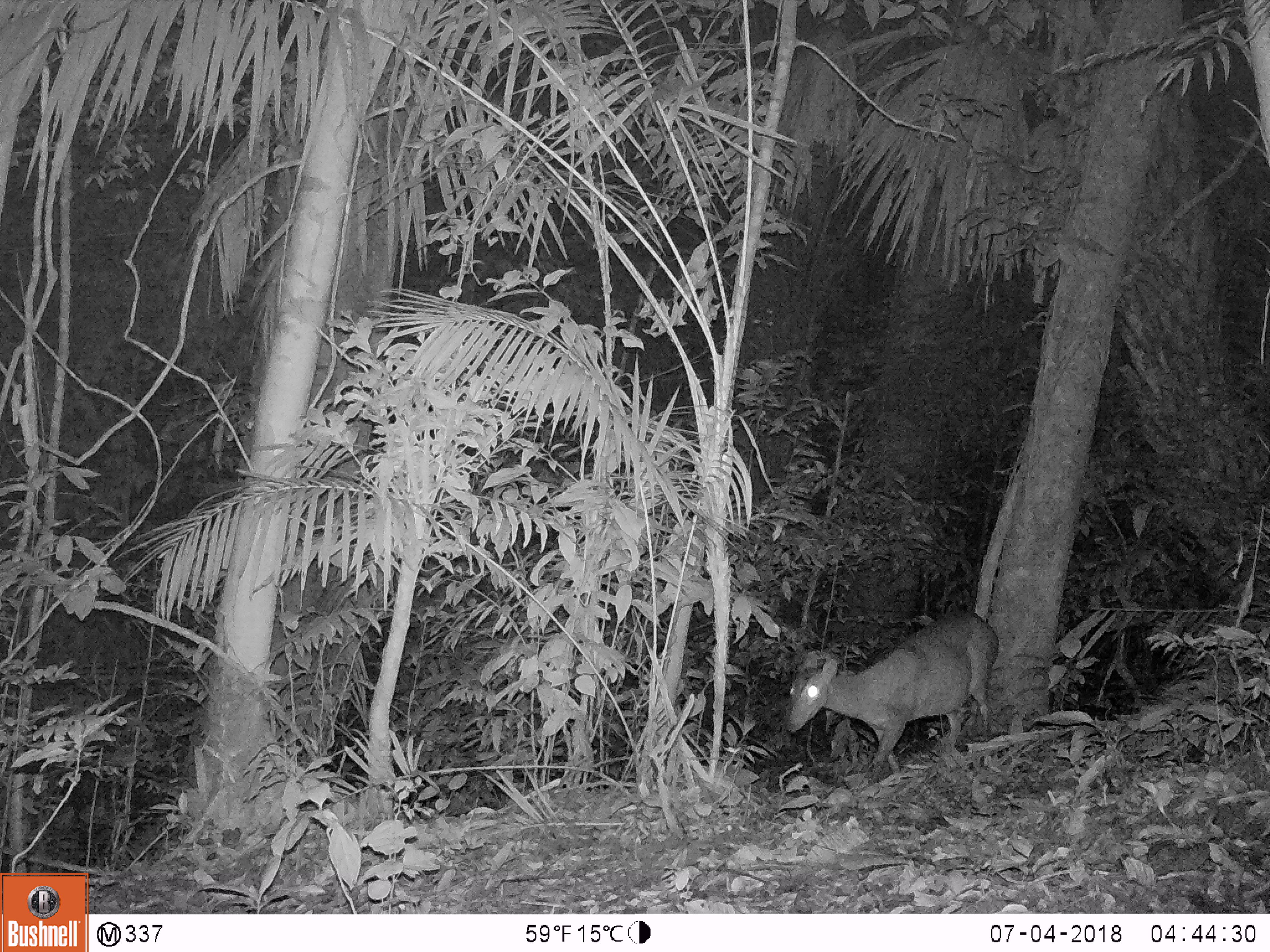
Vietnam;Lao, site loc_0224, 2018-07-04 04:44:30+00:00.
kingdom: Animalia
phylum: Chordata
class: Mammalia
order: Artiodactyla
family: Cervidae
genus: Muntiacus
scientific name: Muntiacus vuquangensis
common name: large-antlered muntjac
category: large antlered muntjac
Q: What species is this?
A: Large antlered muntjac (large-antlered muntjac) (Muntiacus vuquangensis).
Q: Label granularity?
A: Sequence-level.